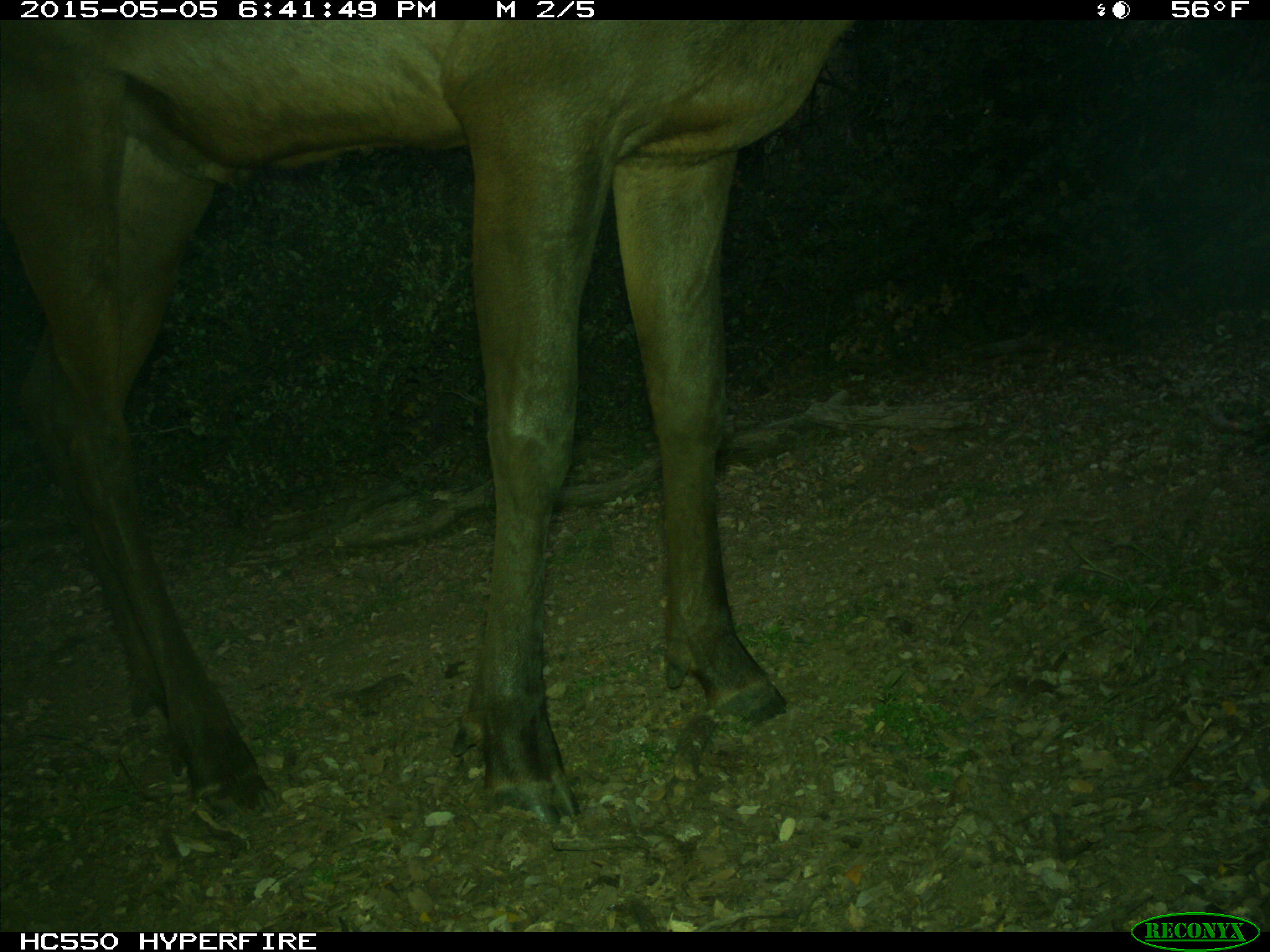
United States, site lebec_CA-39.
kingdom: Animalia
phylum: Chordata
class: Mammalia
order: Artiodactyla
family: Cervidae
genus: Cervus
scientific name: Cervus canadensis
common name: elk